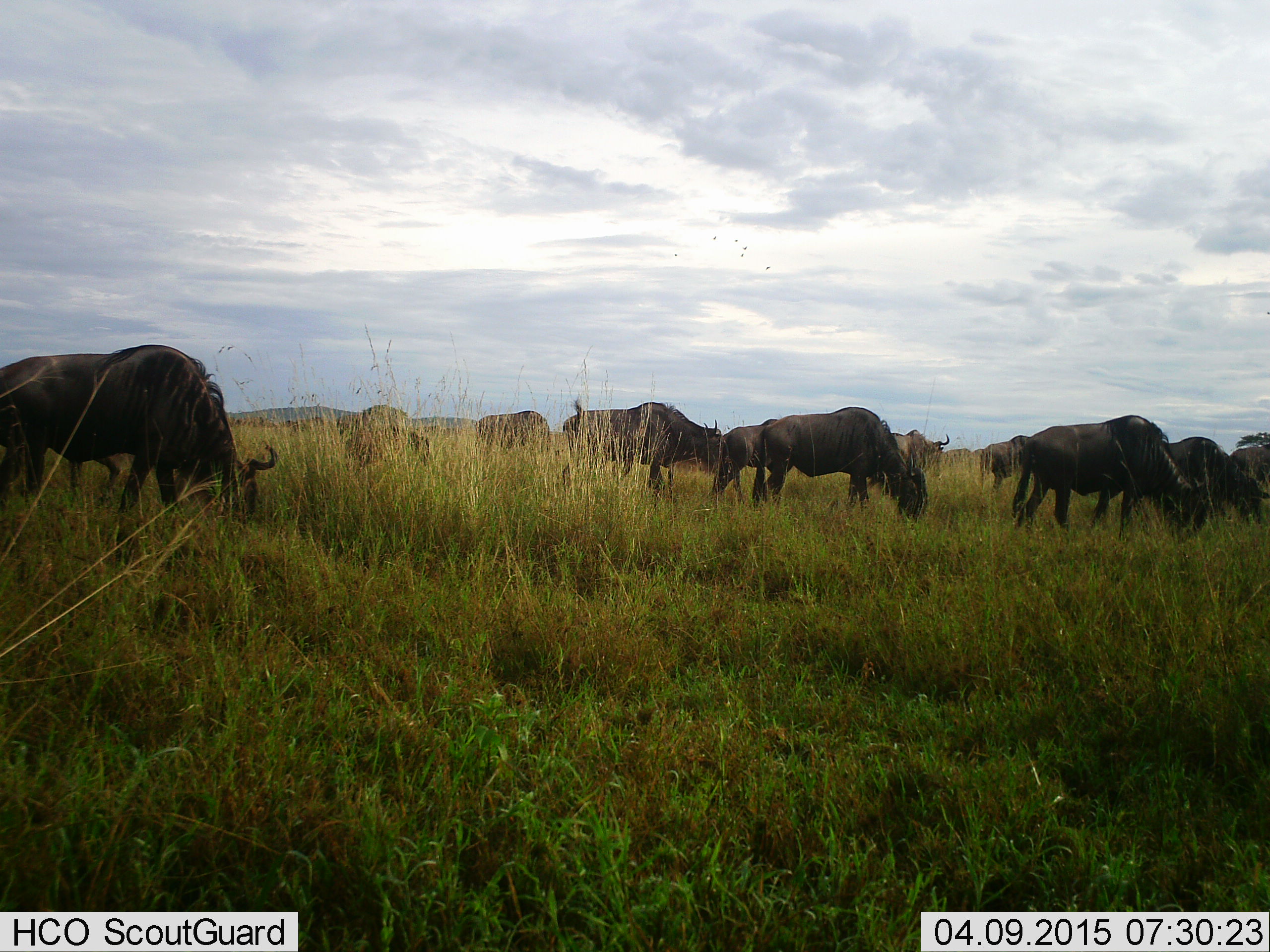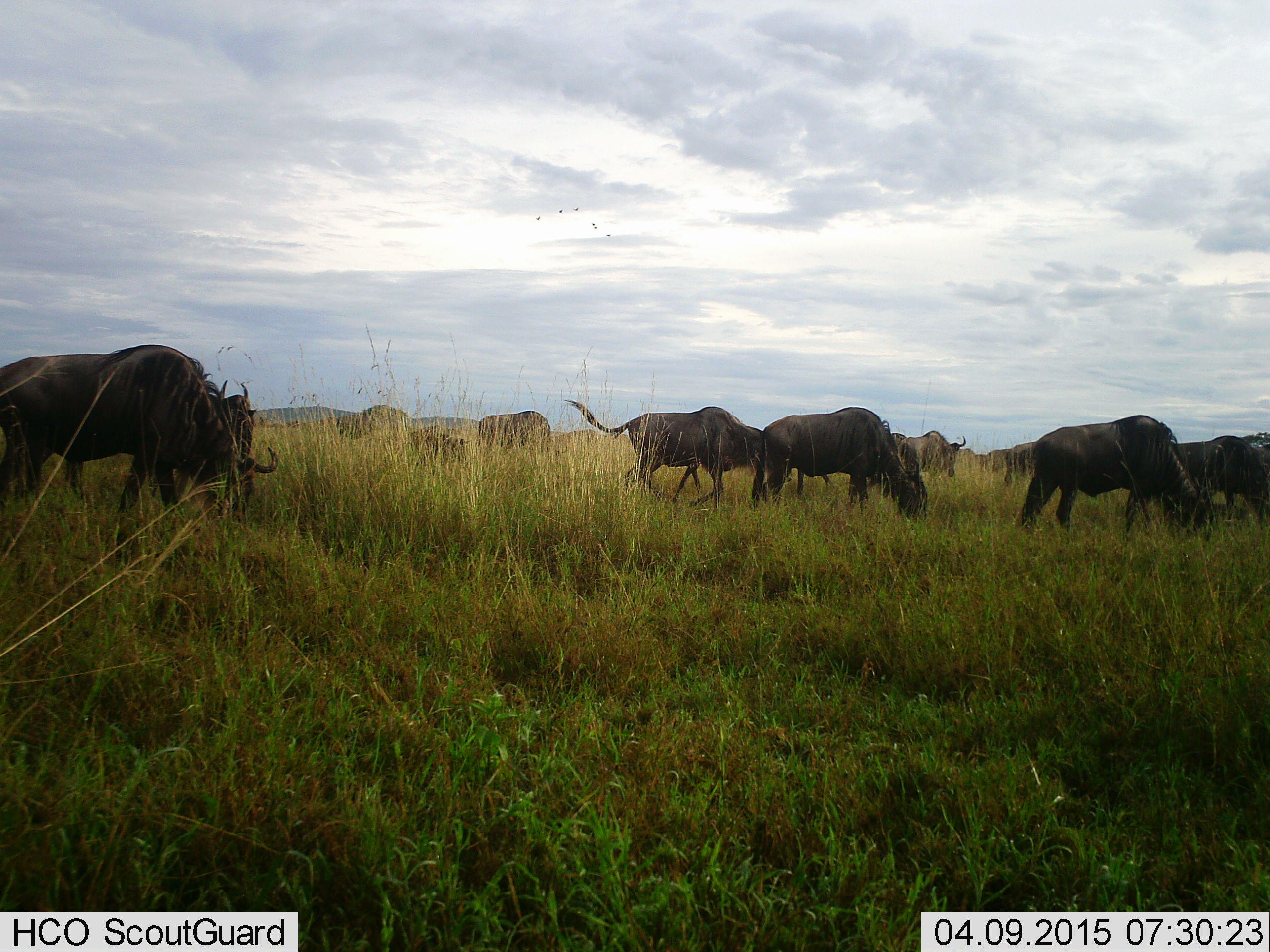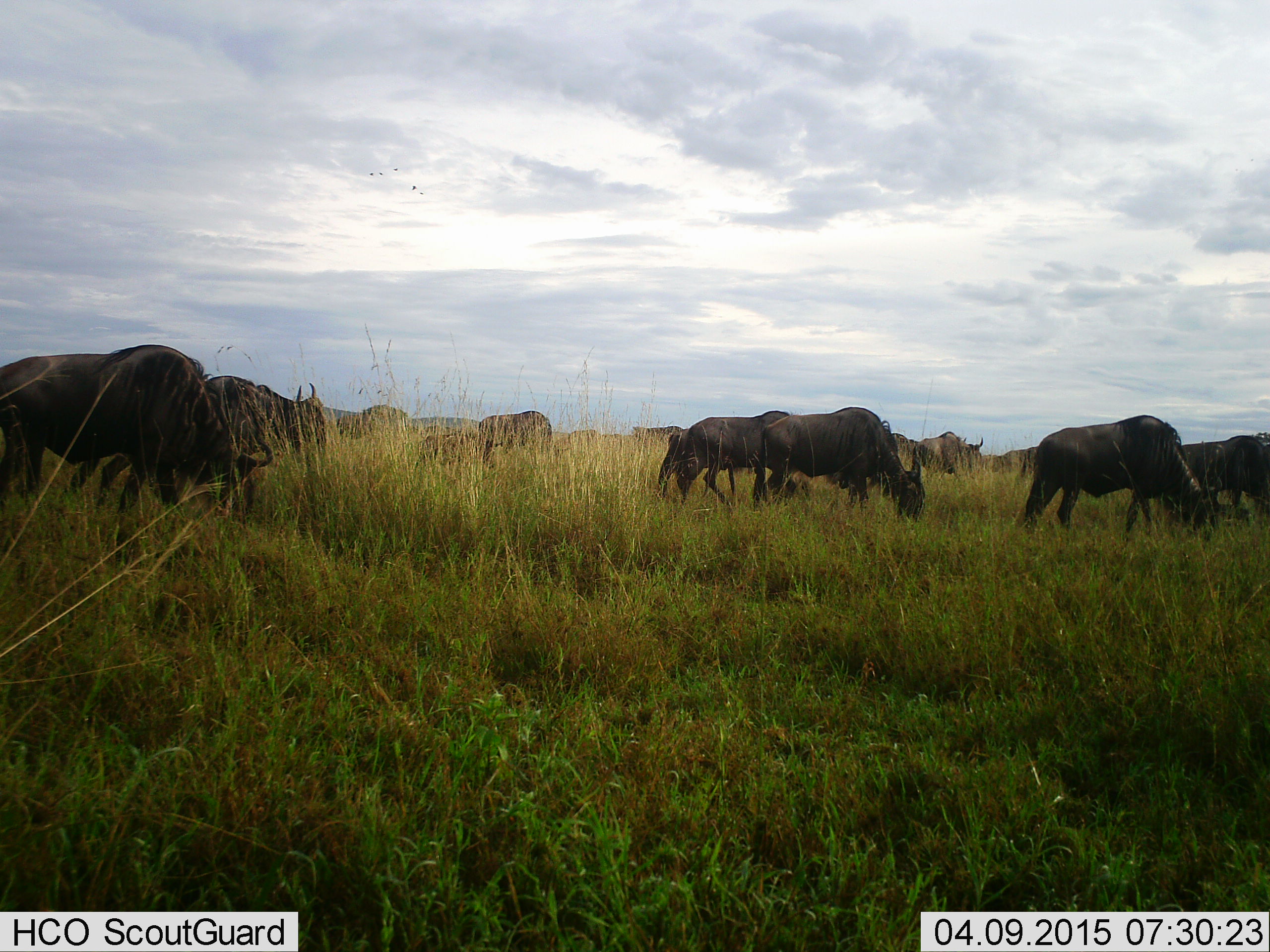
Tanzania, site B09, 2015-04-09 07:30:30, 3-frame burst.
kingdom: Animalia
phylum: Chordata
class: Mammalia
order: Artiodactyla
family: Bovidae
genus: Connochaetes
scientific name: Connochaetes taurinus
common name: blue wildebeest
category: wildebeest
Wildebeest (blue wildebeest) (Connochaetes taurinus), count 11-50. Behavior (volunteer vote fractions): standing 30%, resting 0%, moving 80%, interacting 0%. Young present (vote fraction): 30%. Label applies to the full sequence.